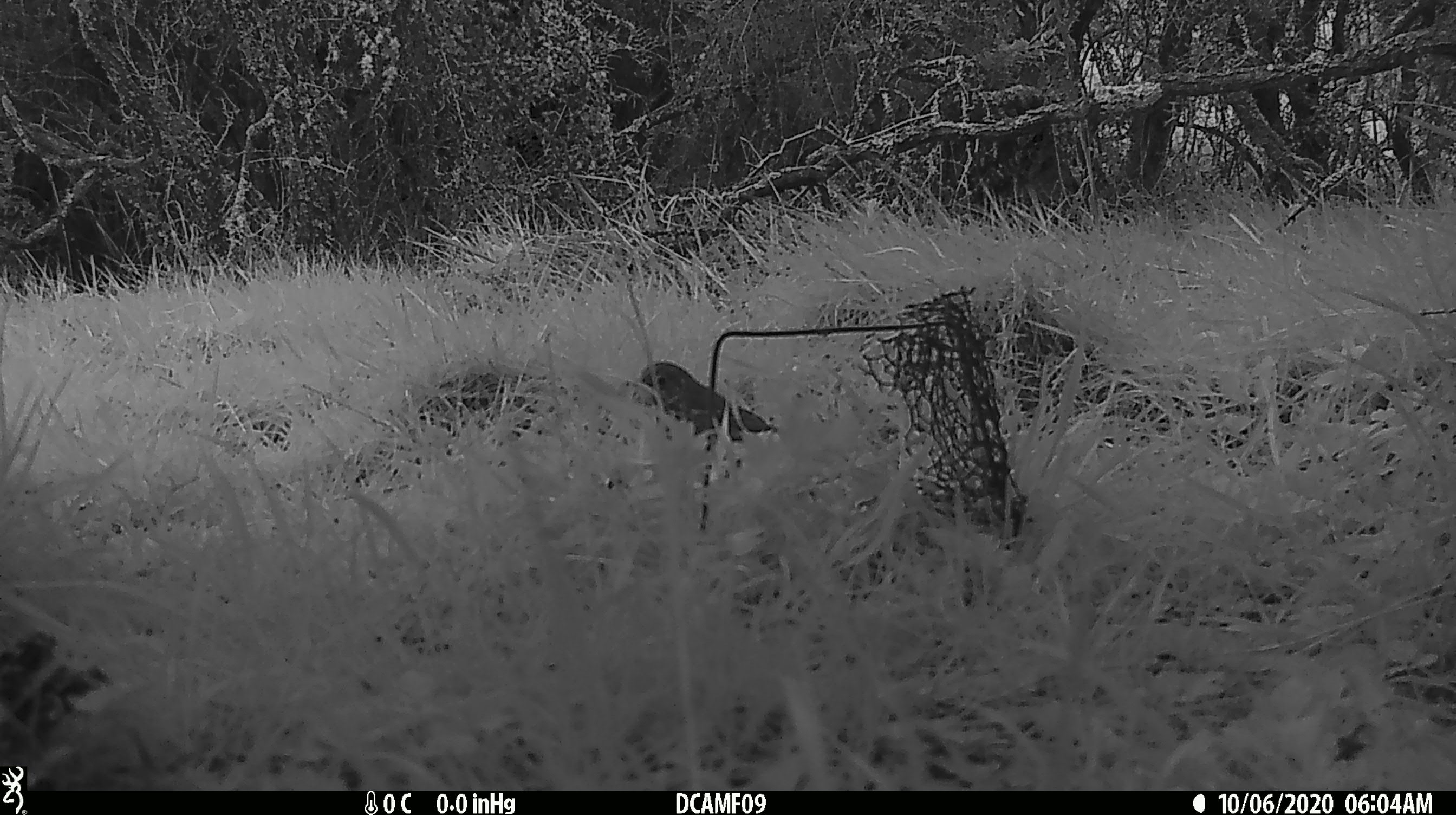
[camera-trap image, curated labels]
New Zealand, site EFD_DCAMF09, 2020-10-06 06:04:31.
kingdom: Animalia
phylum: Chordata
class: Aves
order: Passeriformes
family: Turdidae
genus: Turdus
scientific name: Turdus philomelos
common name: song thrush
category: thrush